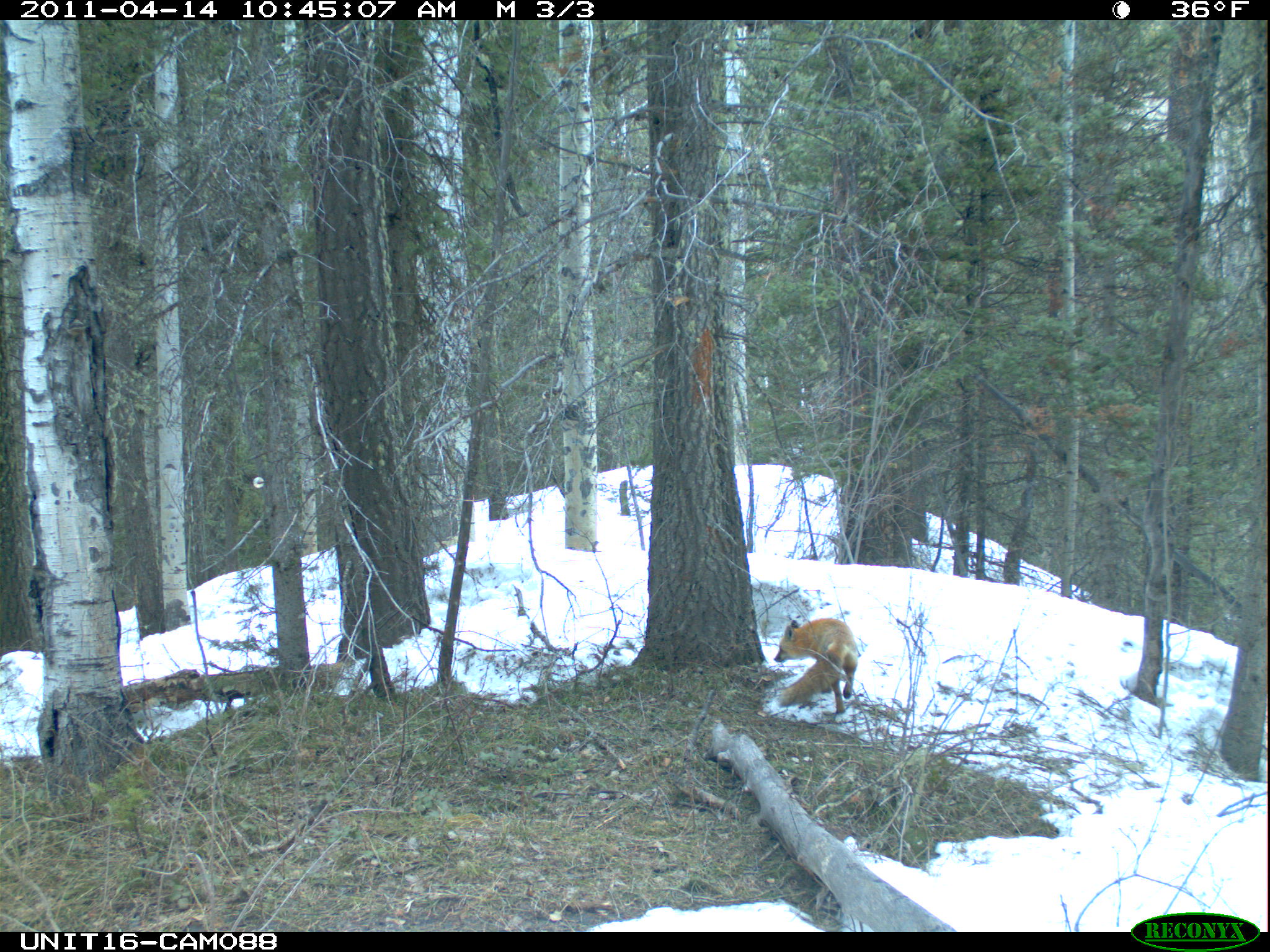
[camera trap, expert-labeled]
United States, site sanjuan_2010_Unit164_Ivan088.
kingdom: Animalia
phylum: Chordata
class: Mammalia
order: Carnivora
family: Canidae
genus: Vulpes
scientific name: Vulpes vulpes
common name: red fox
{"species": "Vulpes vulpes (red fox)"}